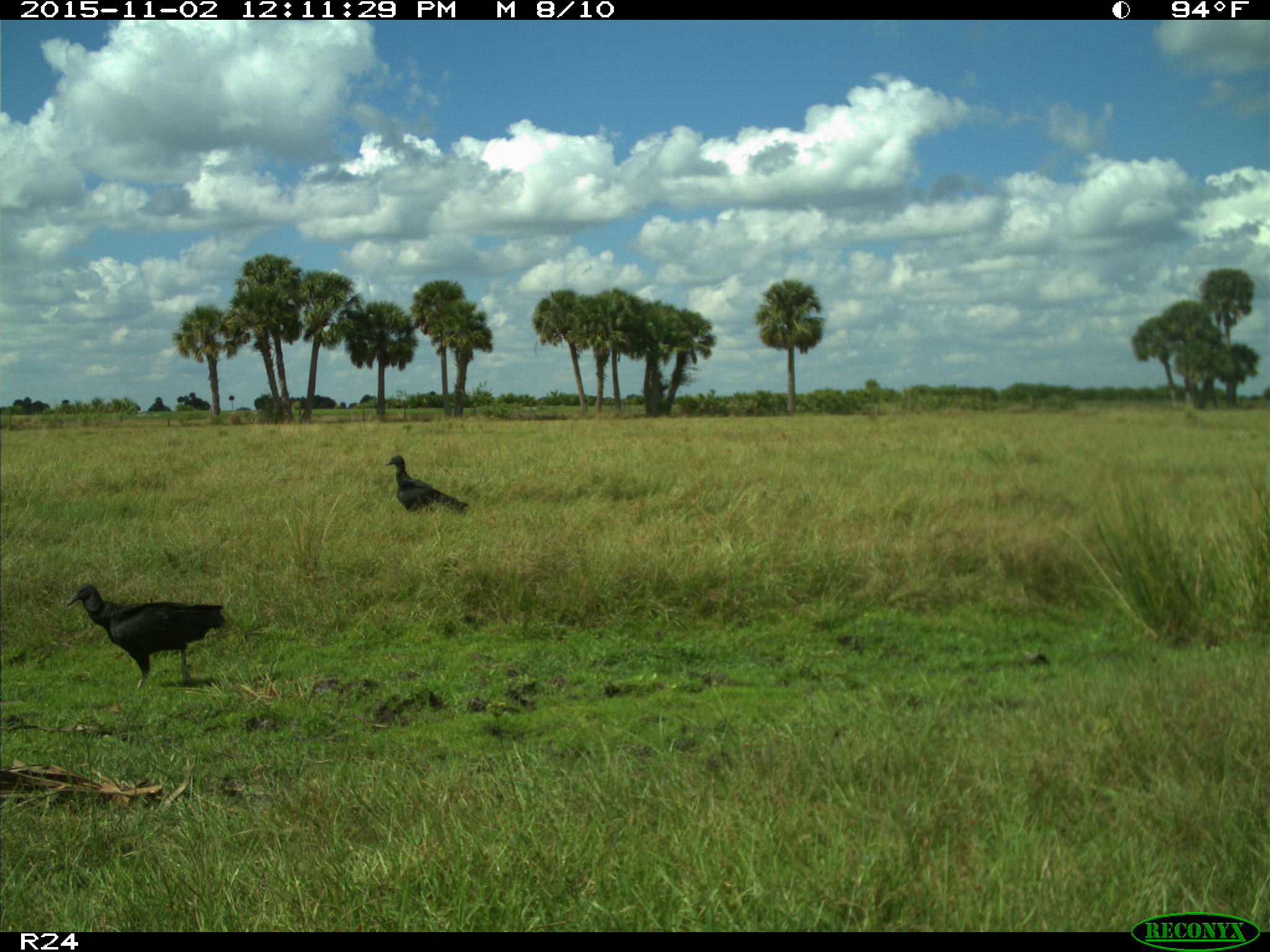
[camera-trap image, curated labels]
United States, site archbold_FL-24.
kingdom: Animalia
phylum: Chordata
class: Aves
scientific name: Aves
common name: birds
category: unidentified bird